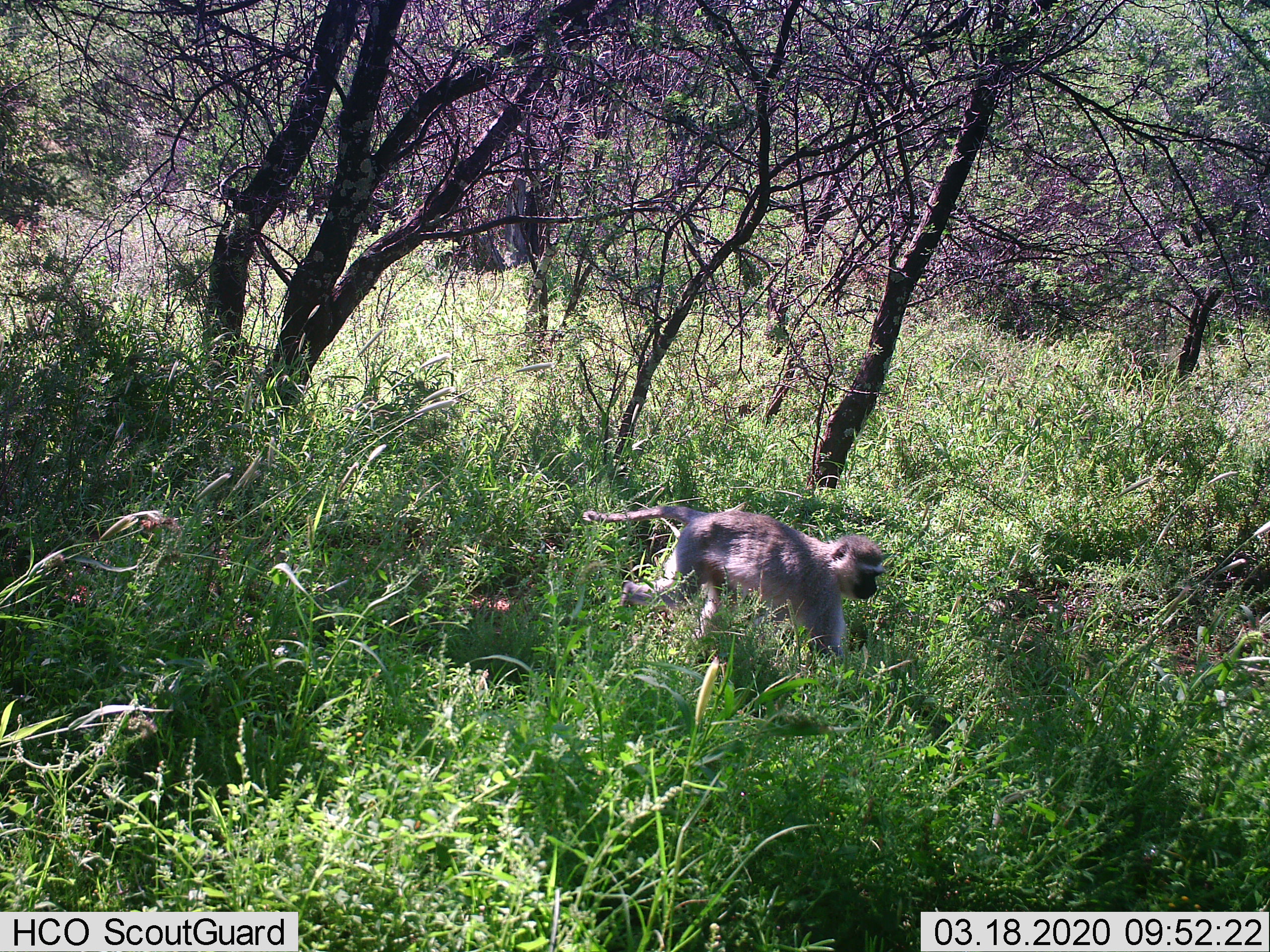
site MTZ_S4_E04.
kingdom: Animalia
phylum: Chordata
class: Mammalia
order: Primates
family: Cercopithecidae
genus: Chlorocebus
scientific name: Chlorocebus pygerythrus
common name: vervet monkey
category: monkeyvervet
Monkeyvervet (vervet monkey) (Chlorocebus pygerythrus), count 1. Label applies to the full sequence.